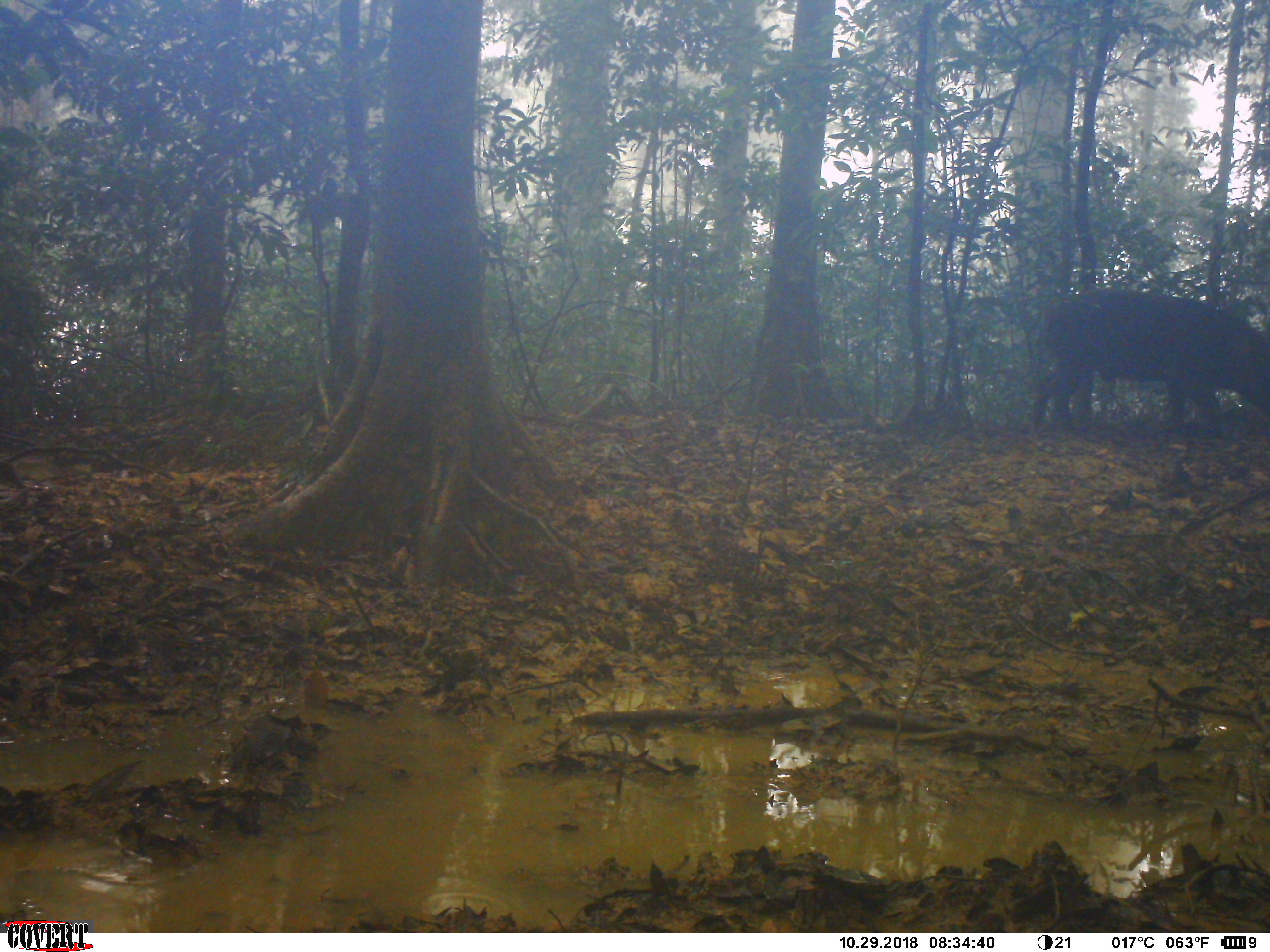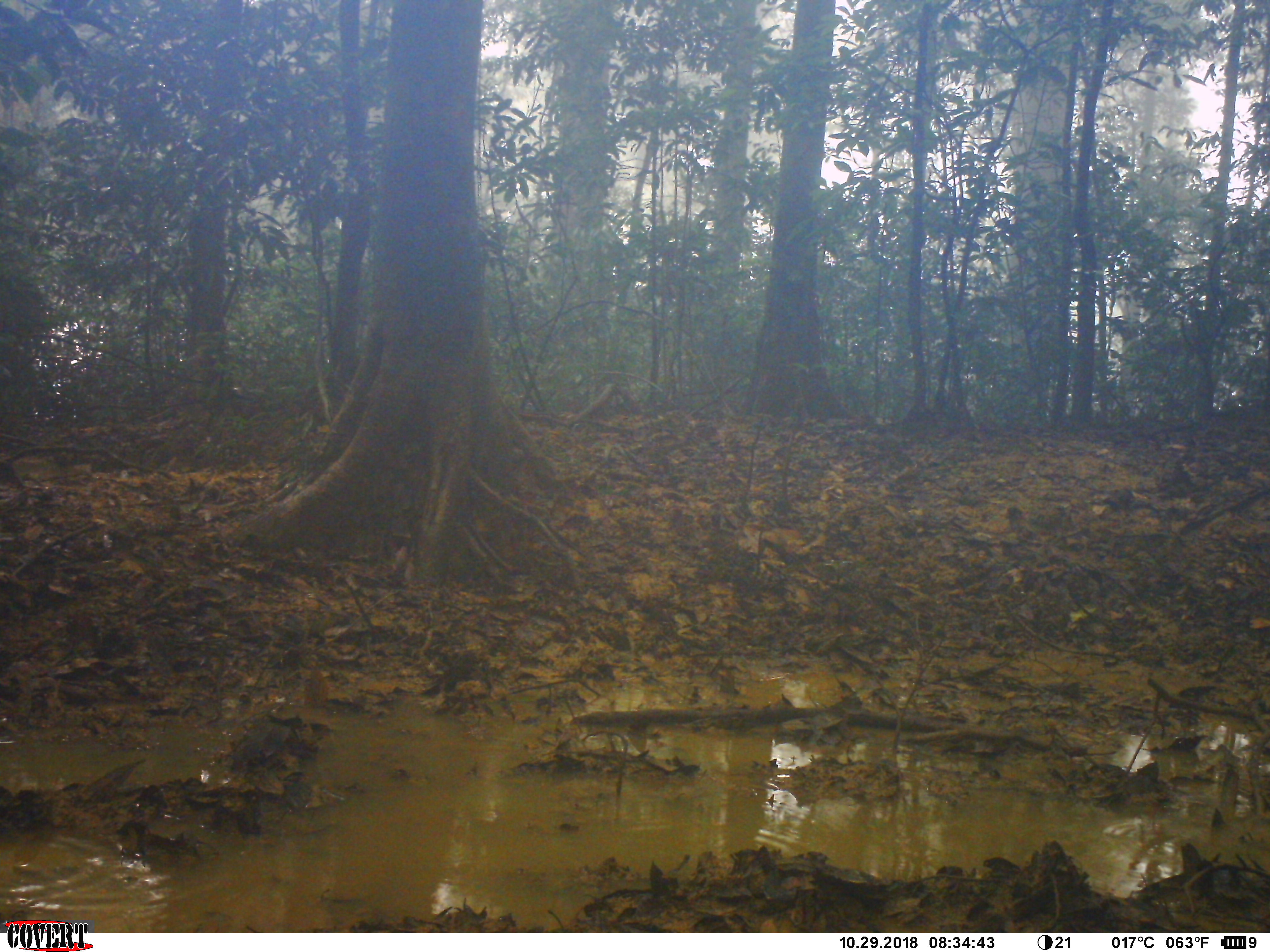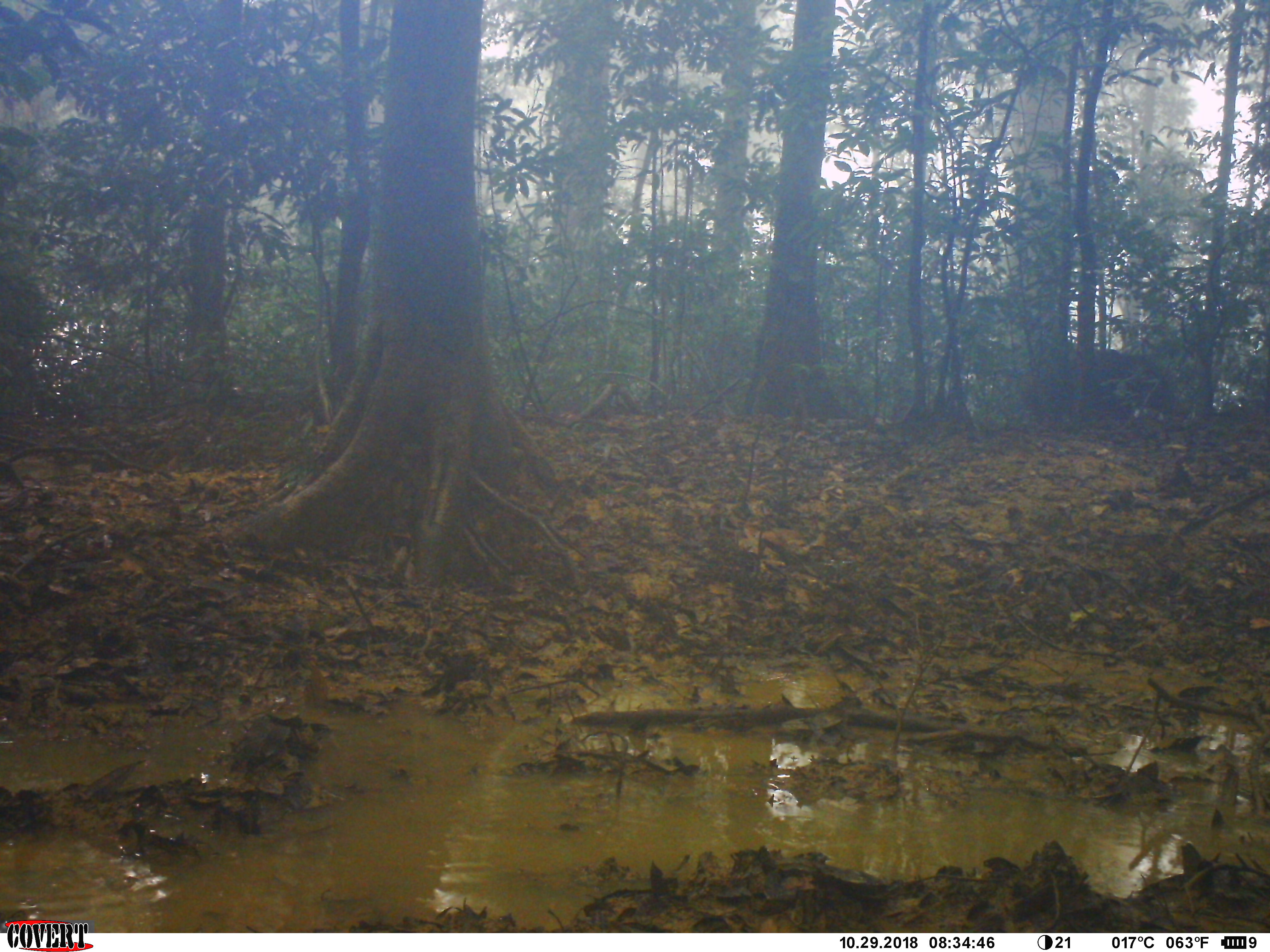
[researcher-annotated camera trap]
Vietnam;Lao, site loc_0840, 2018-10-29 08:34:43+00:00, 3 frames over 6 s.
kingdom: Animalia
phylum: Chordata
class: Mammalia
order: Artiodactyla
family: Suidae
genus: Sus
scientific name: Sus scrofa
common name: eurasian wild pig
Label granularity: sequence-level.